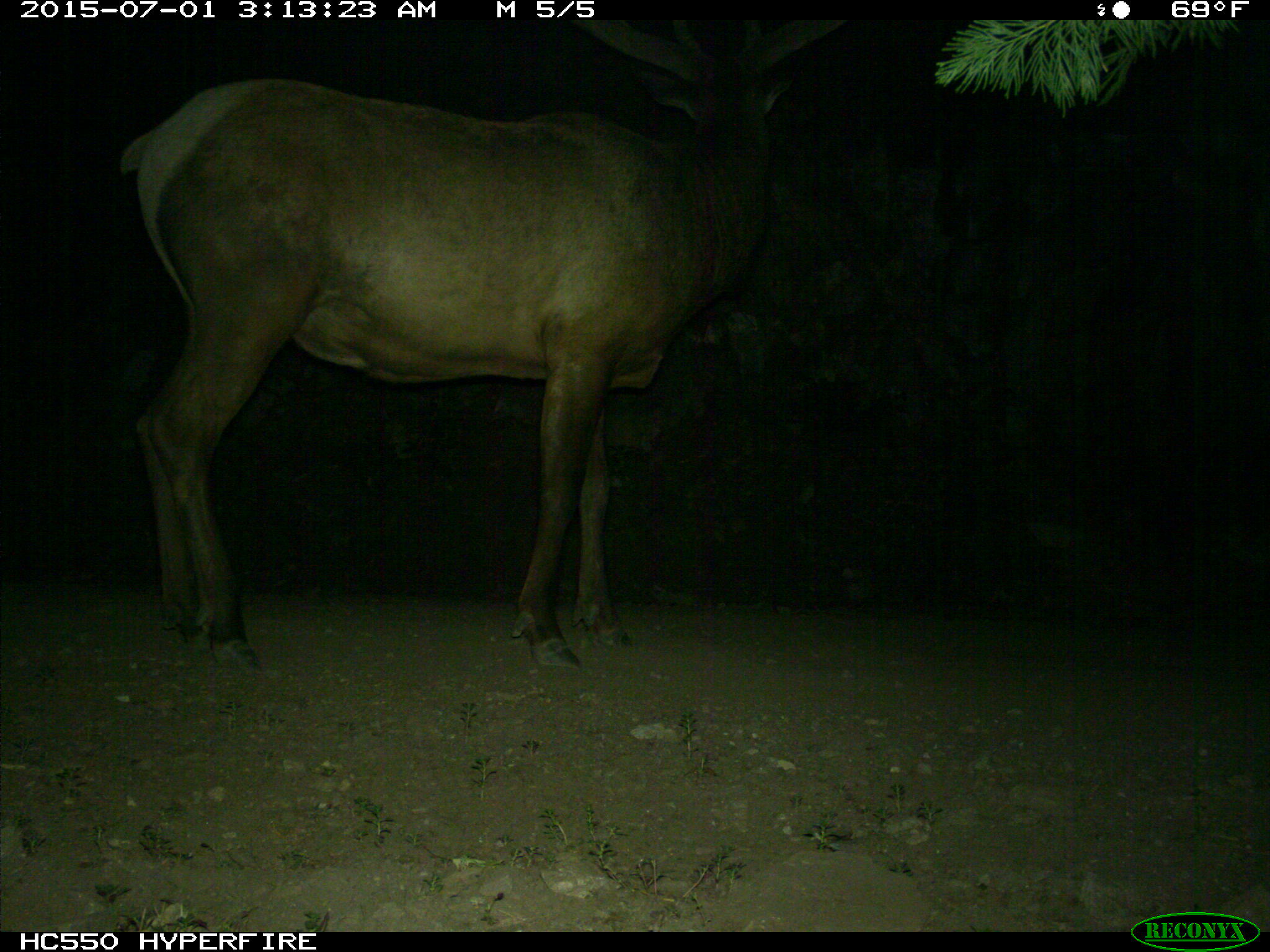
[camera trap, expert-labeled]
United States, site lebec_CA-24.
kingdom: Animalia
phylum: Chordata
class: Mammalia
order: Artiodactyla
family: Cervidae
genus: Cervus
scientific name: Cervus canadensis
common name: elk